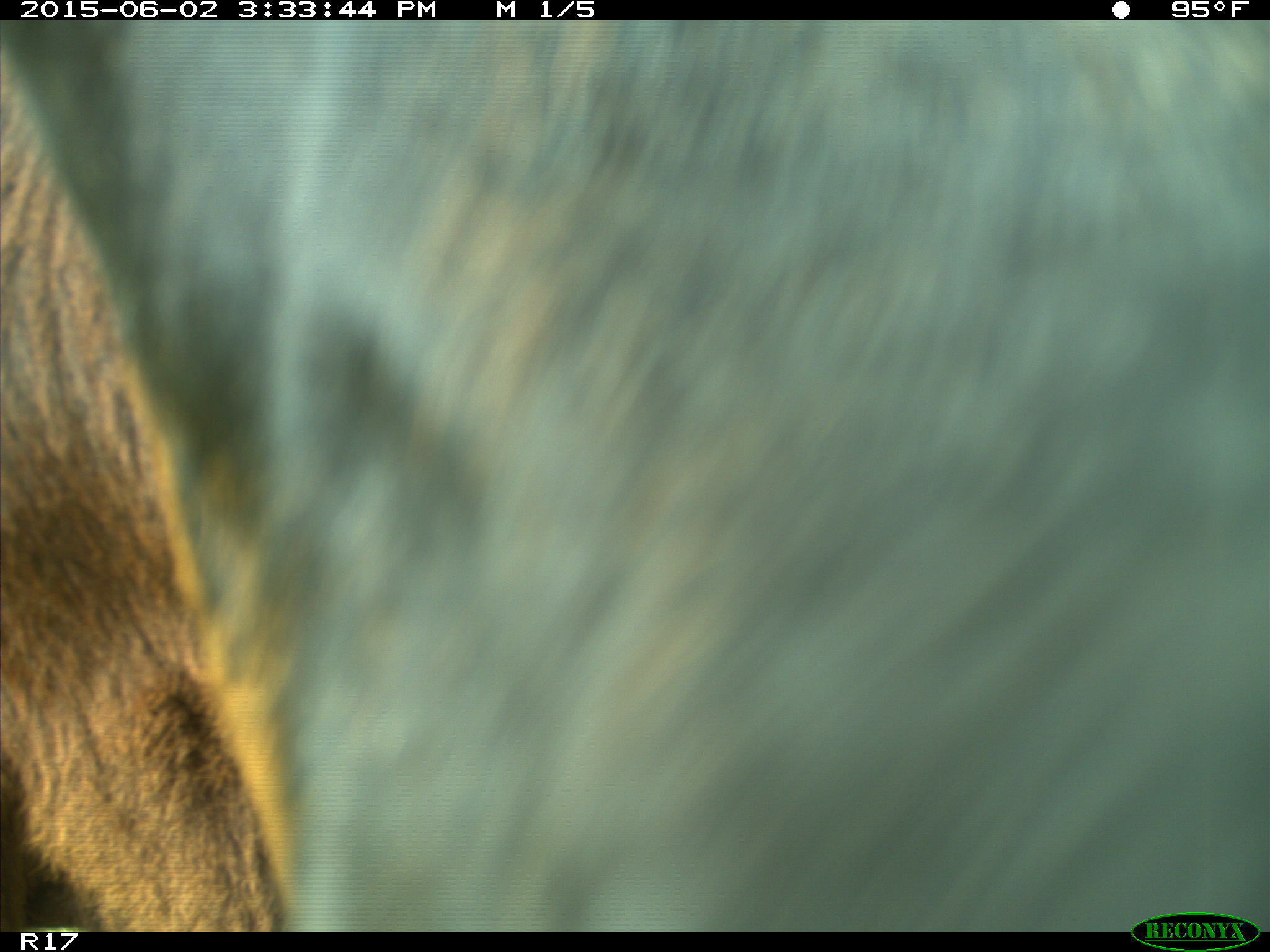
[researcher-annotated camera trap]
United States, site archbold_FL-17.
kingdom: Animalia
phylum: Chordata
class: Mammalia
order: Artiodactyla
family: Bovidae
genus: Bos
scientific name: Bos taurus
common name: domestic cow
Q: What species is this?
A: Bos taurus (domestic cow).